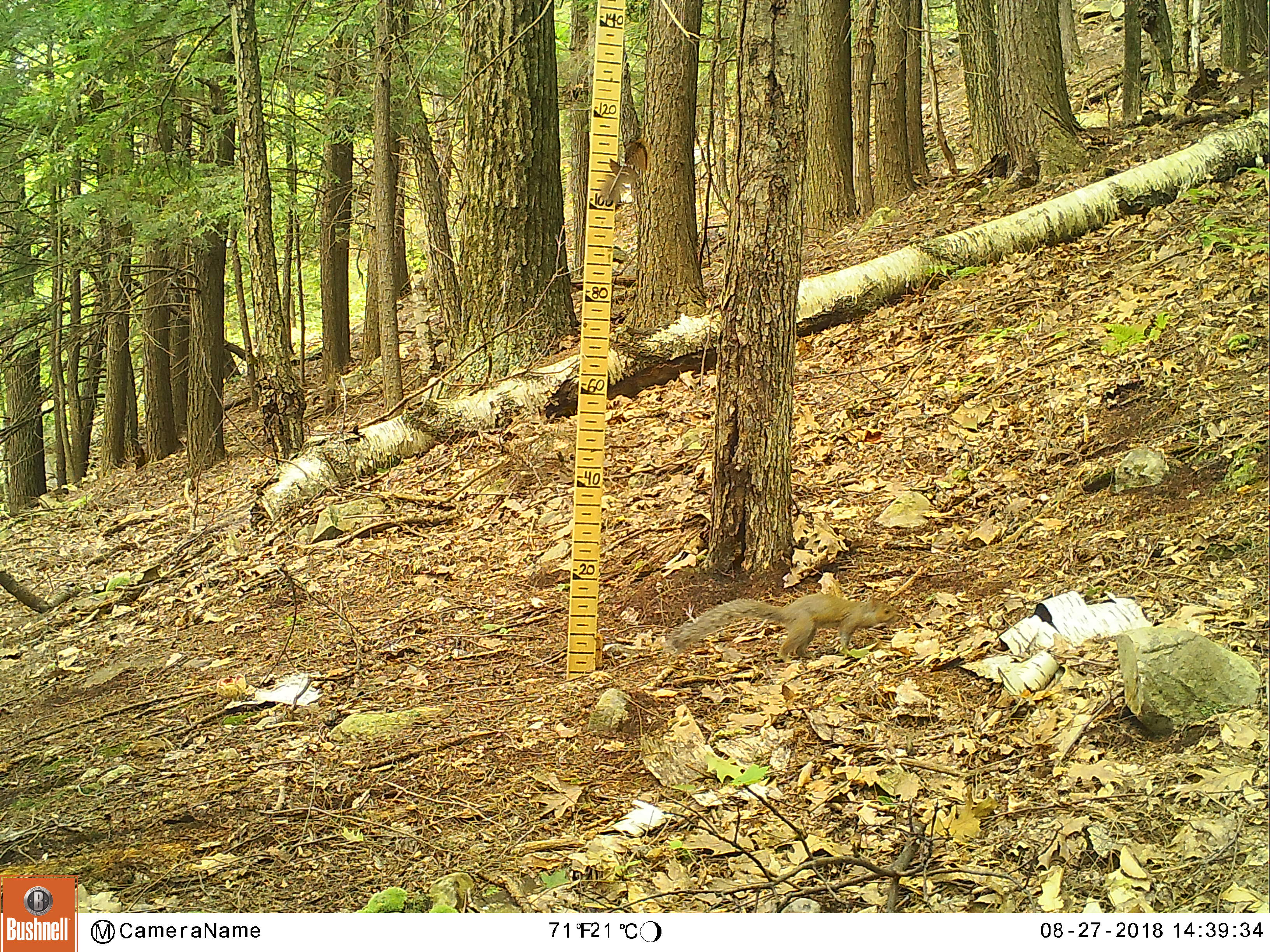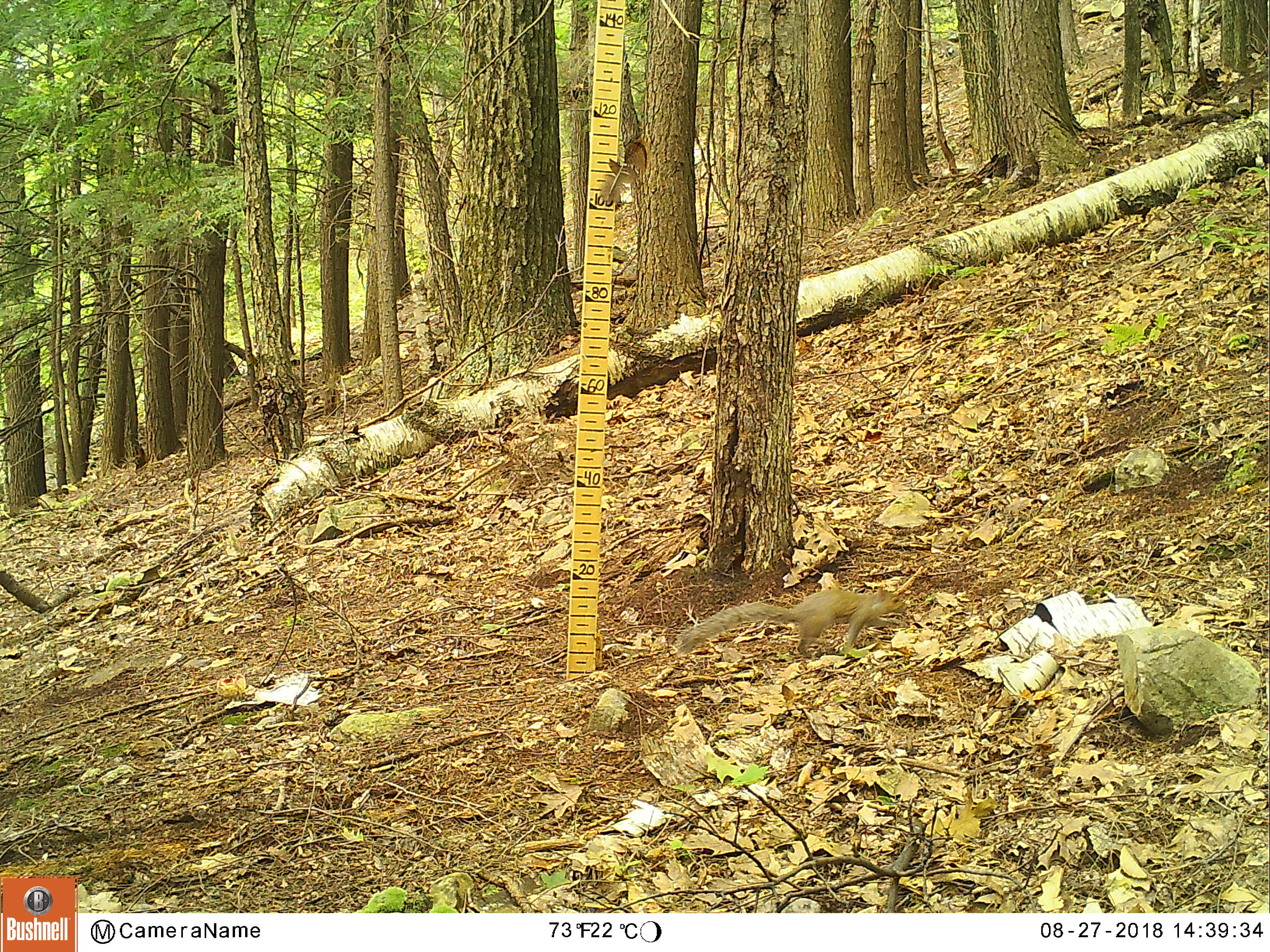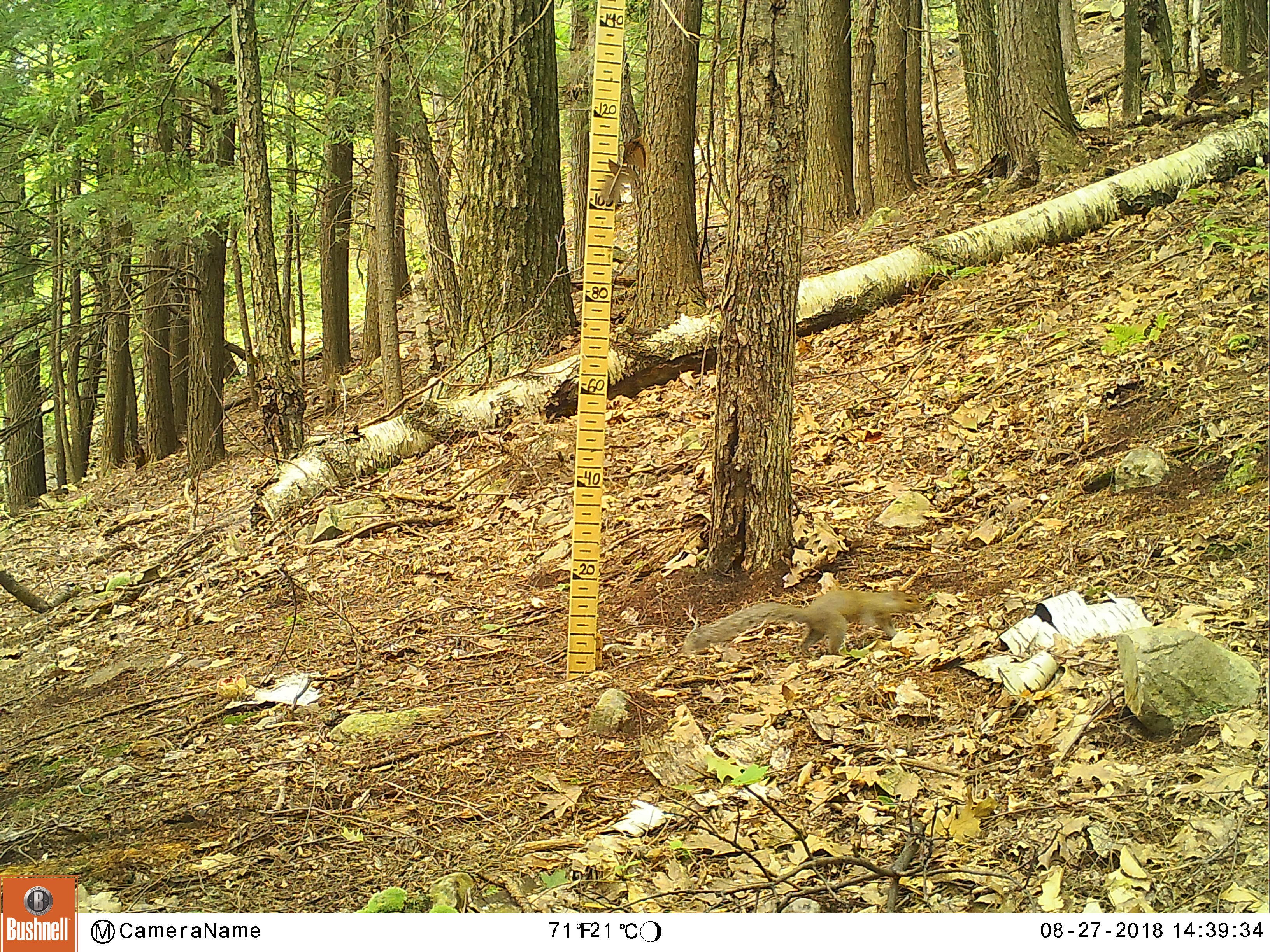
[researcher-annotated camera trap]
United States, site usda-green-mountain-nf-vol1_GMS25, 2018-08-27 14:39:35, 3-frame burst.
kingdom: Animalia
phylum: Chordata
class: Mammalia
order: Rodentia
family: Sciuridae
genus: Sciurus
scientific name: Sciurus carolinensis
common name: gray squirrel